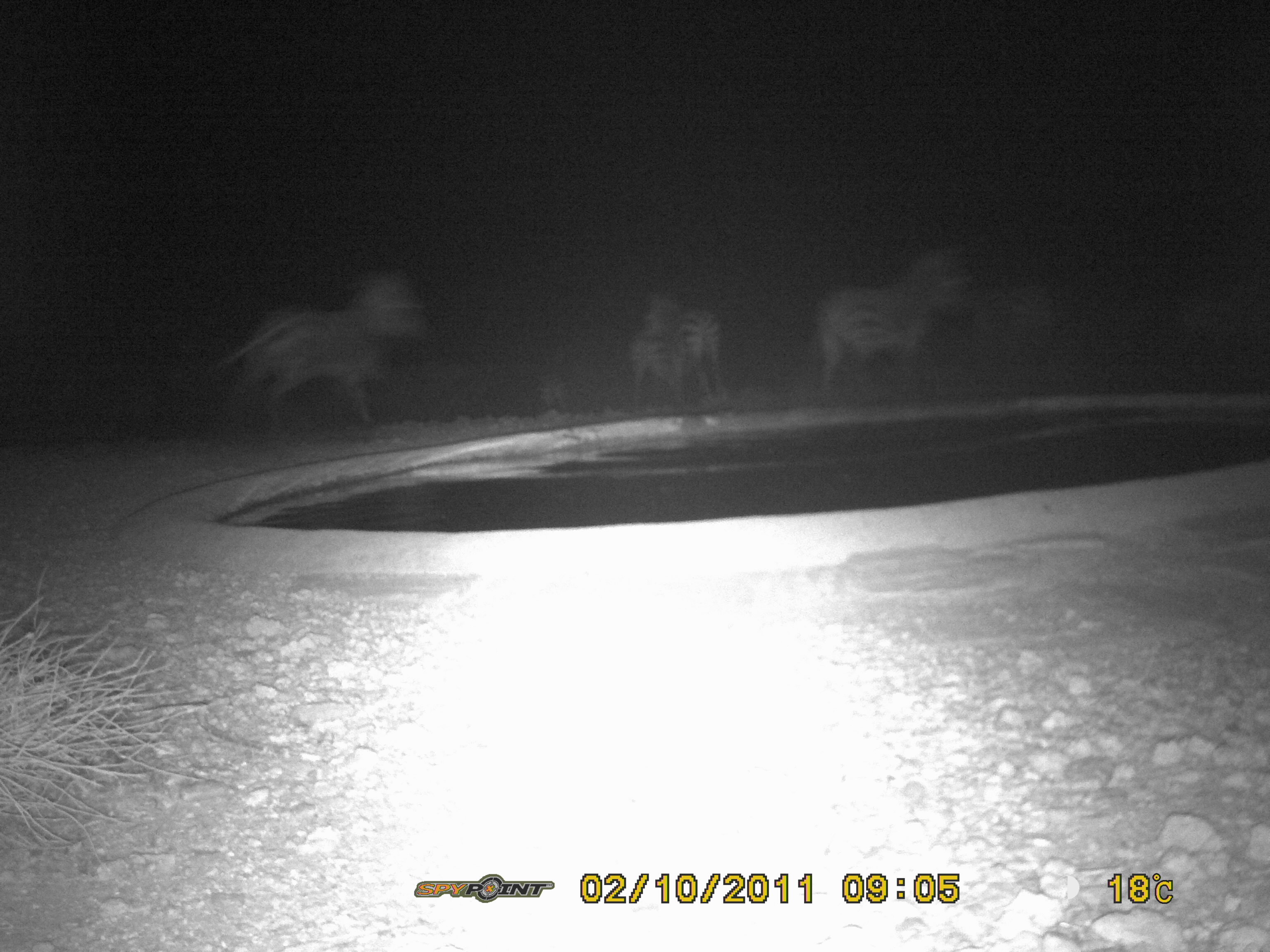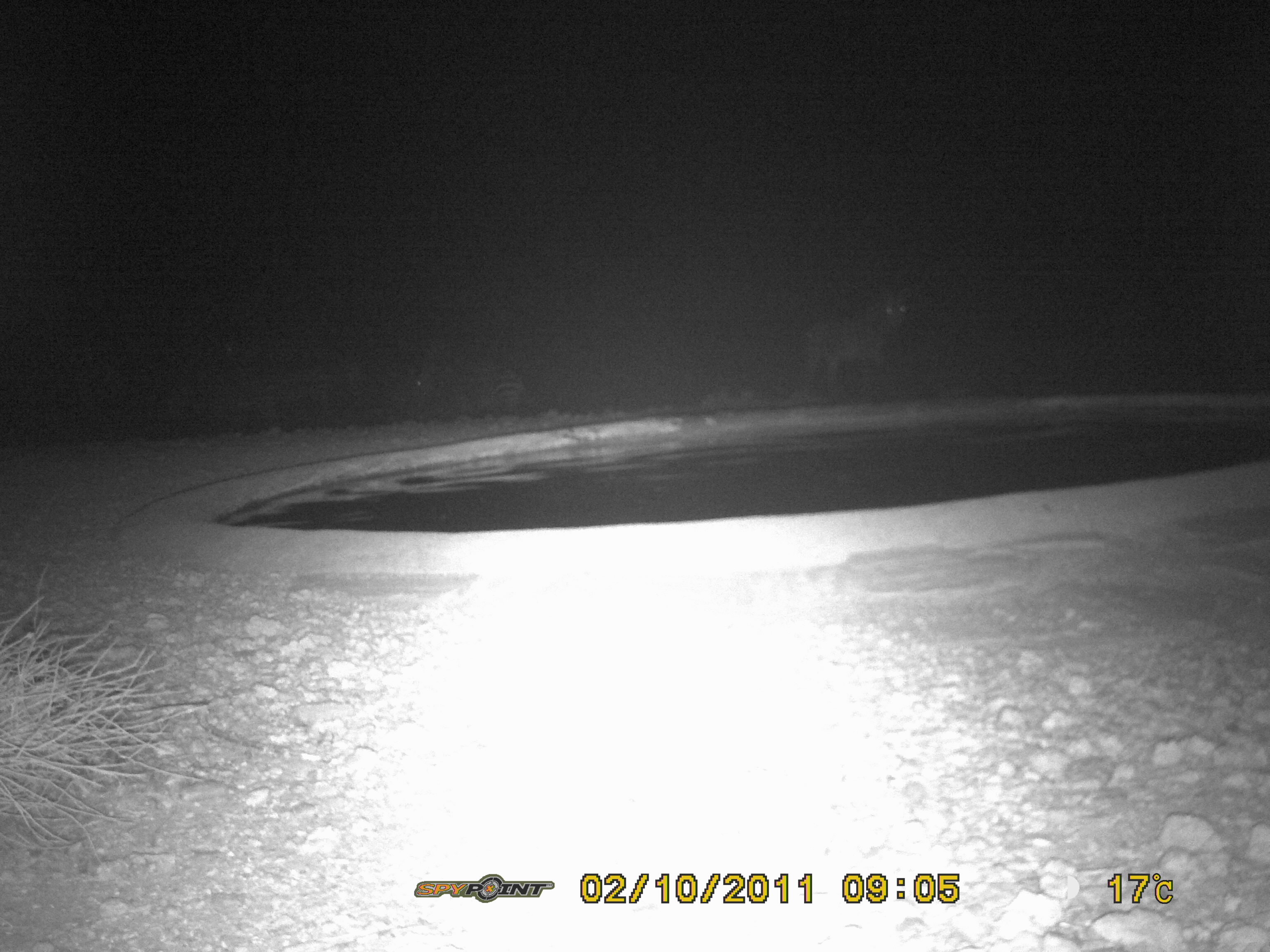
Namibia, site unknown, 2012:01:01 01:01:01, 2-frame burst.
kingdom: Animalia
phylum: Chordata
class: Mammalia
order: Perissodactyla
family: Equidae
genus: Equus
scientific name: Equus zebra hartmannae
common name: hartmann's mountain zebra